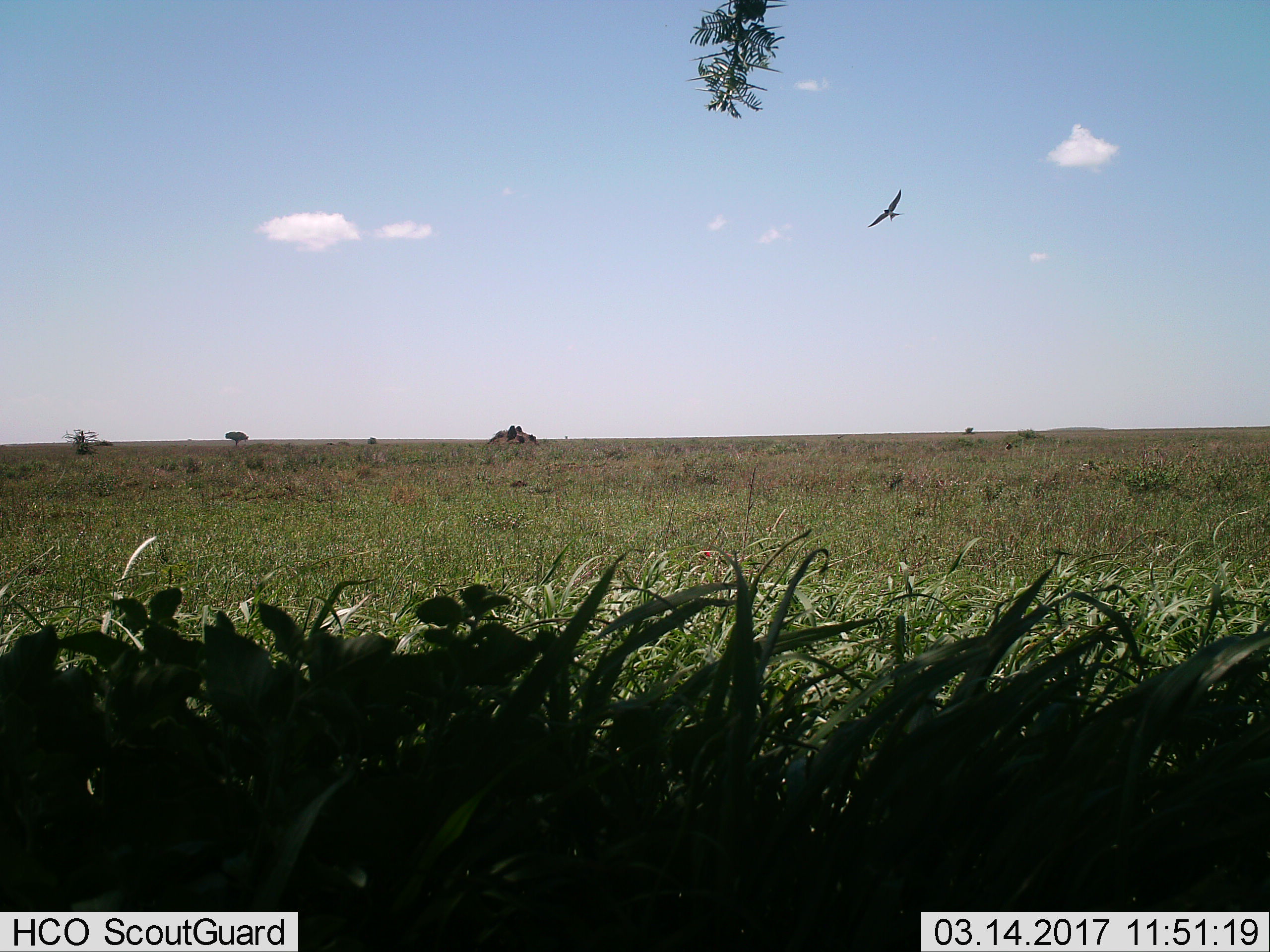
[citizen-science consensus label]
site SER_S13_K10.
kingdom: Animalia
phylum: Chordata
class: Aves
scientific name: Aves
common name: bird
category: birdother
Birdother (bird) (Aves), count 1. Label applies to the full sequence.